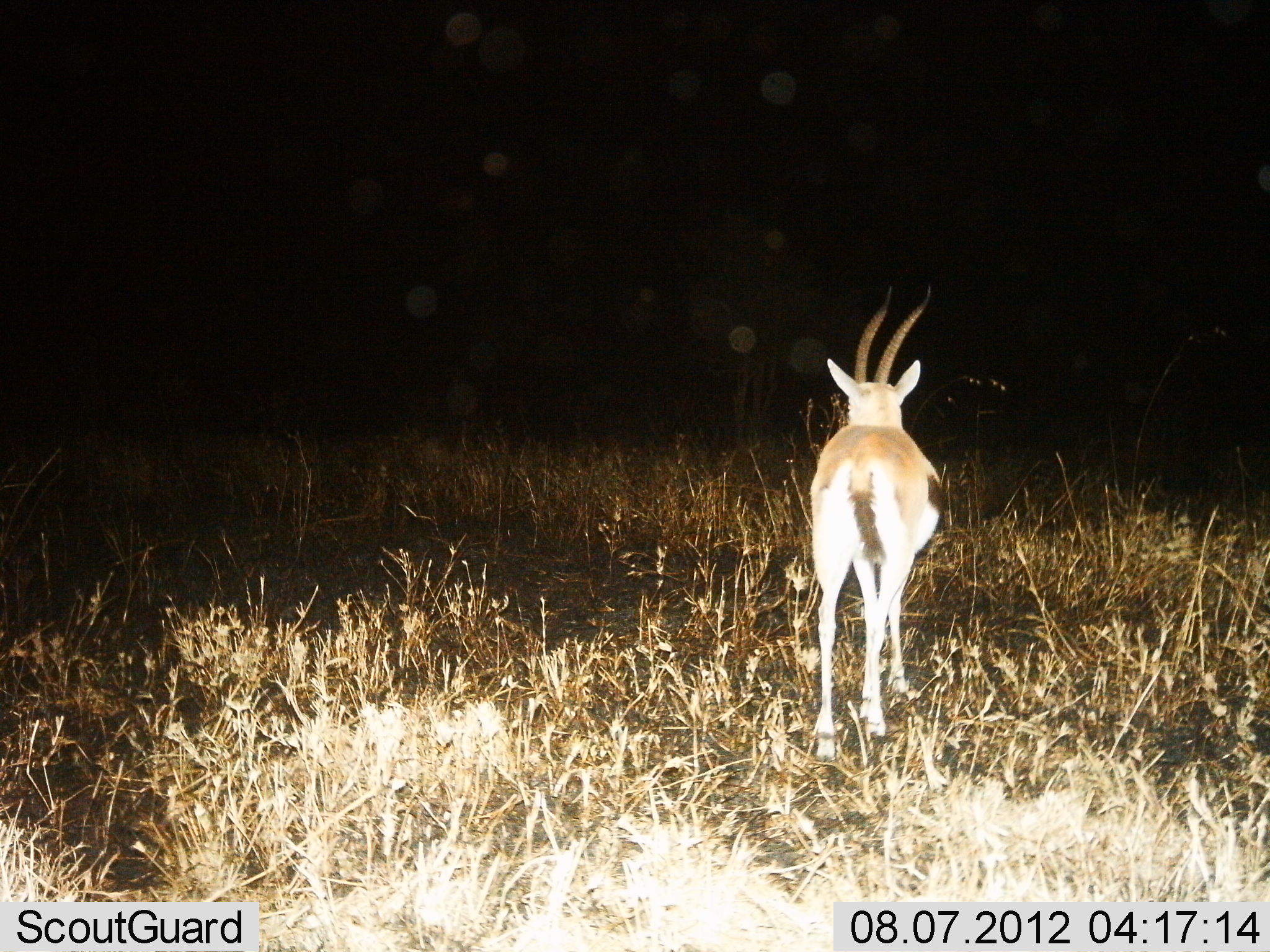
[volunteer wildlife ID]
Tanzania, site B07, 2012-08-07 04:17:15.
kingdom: Animalia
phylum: Chordata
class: Mammalia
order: Artiodactyla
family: Bovidae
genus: Eudorcas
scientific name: Eudorcas thomsonii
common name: thomson's gazelle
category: gazellethomsons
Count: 1.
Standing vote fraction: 90%.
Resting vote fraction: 0%.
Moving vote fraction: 10%.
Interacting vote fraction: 0%.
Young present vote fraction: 0%.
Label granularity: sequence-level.